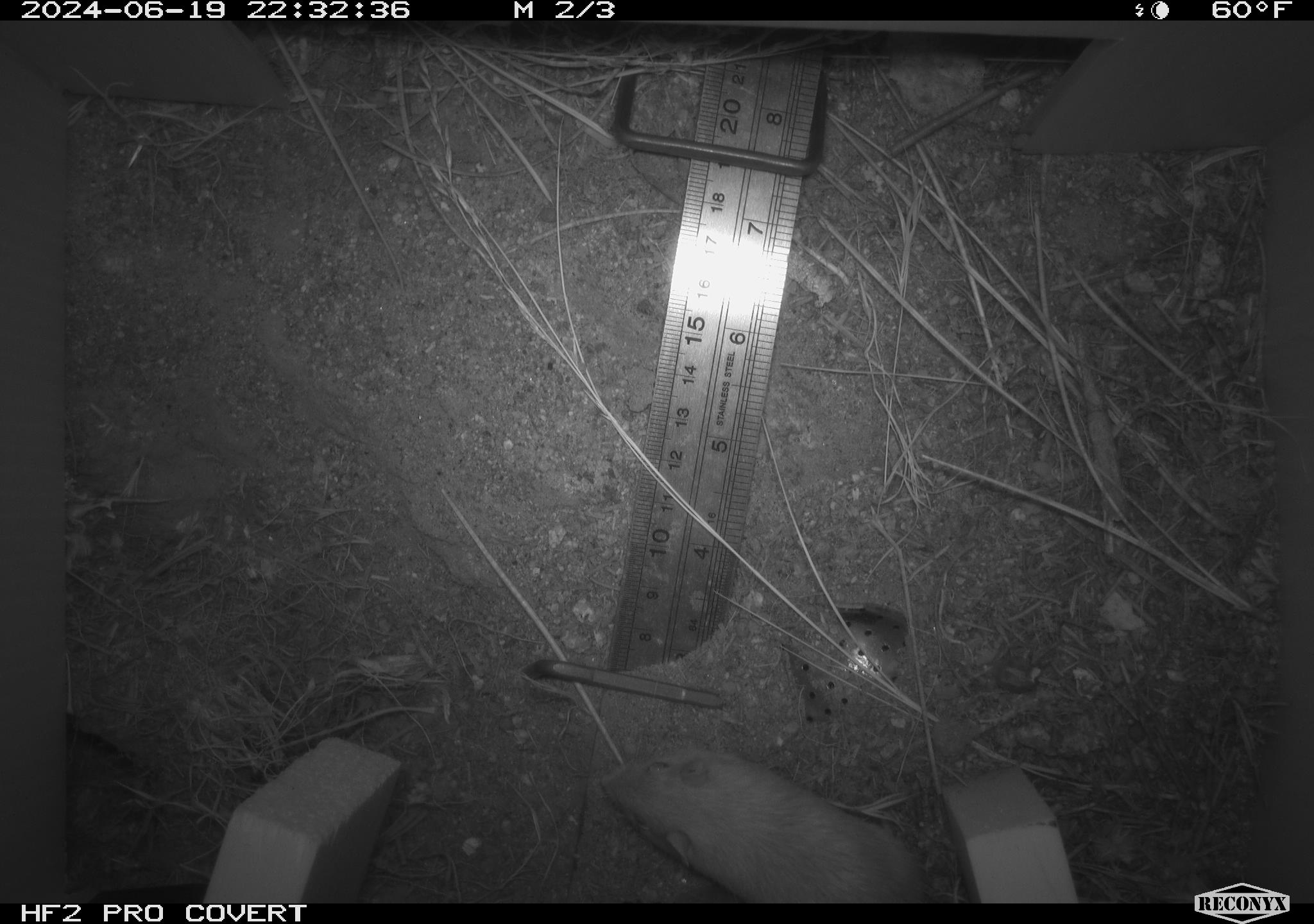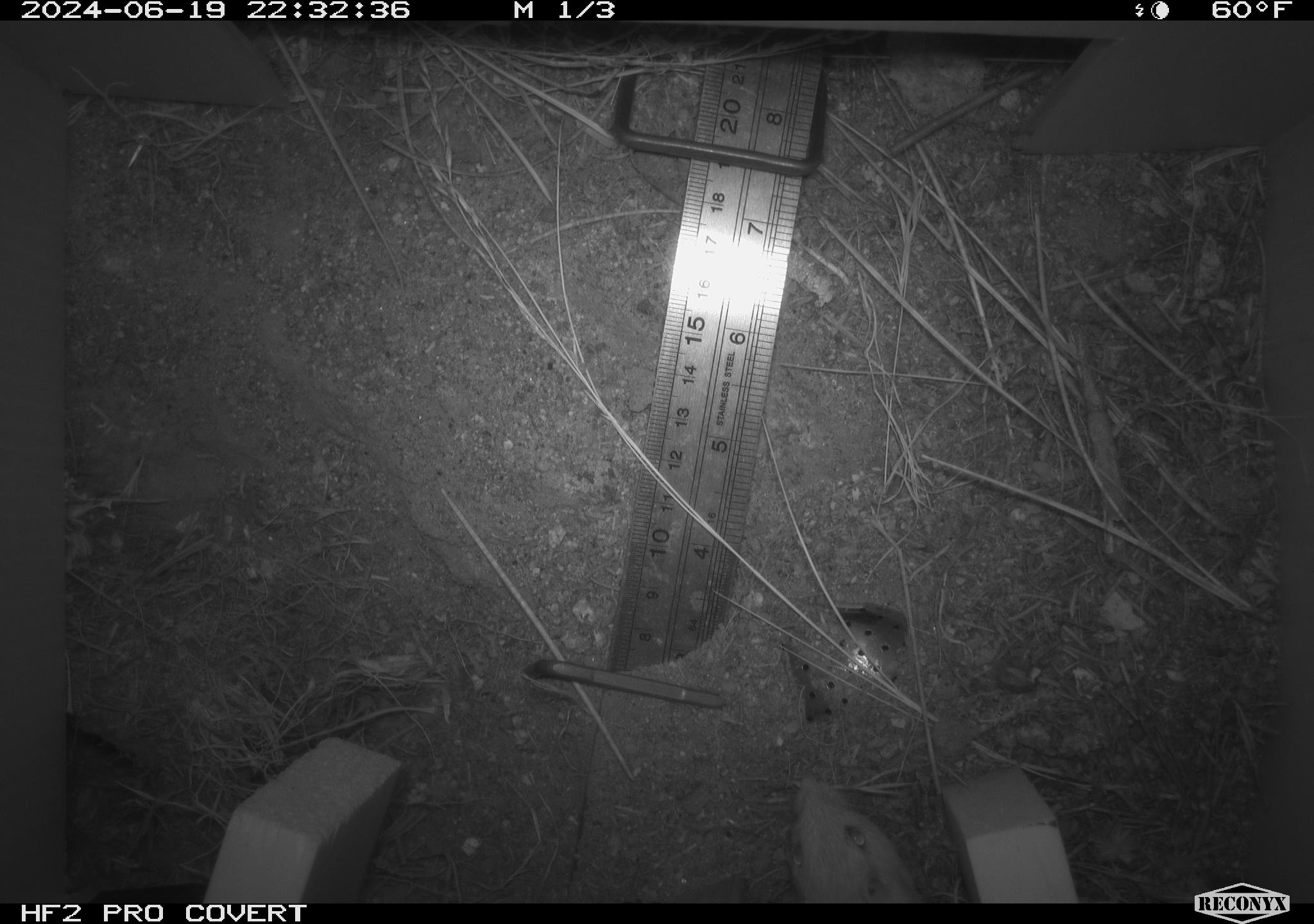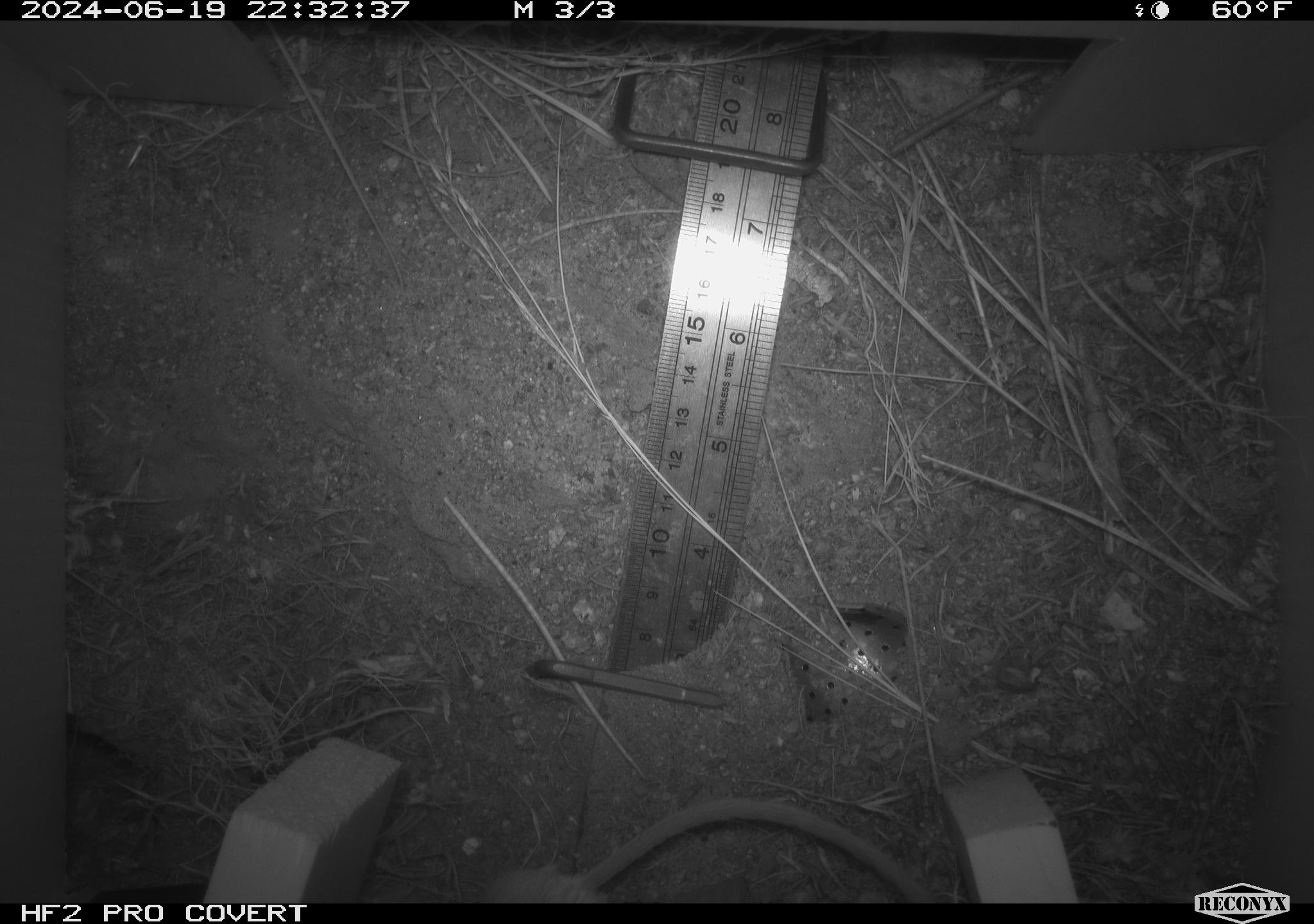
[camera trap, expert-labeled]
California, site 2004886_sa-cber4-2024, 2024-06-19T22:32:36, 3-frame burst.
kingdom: Animalia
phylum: Chordata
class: Mammalia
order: Rodentia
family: Heteromyidae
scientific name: Heteromyidae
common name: kangaroo rats and pocket mice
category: heteromyidae family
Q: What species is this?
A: Heteromyidae family (kangaroo rats and pocket mice) (Heteromyidae).